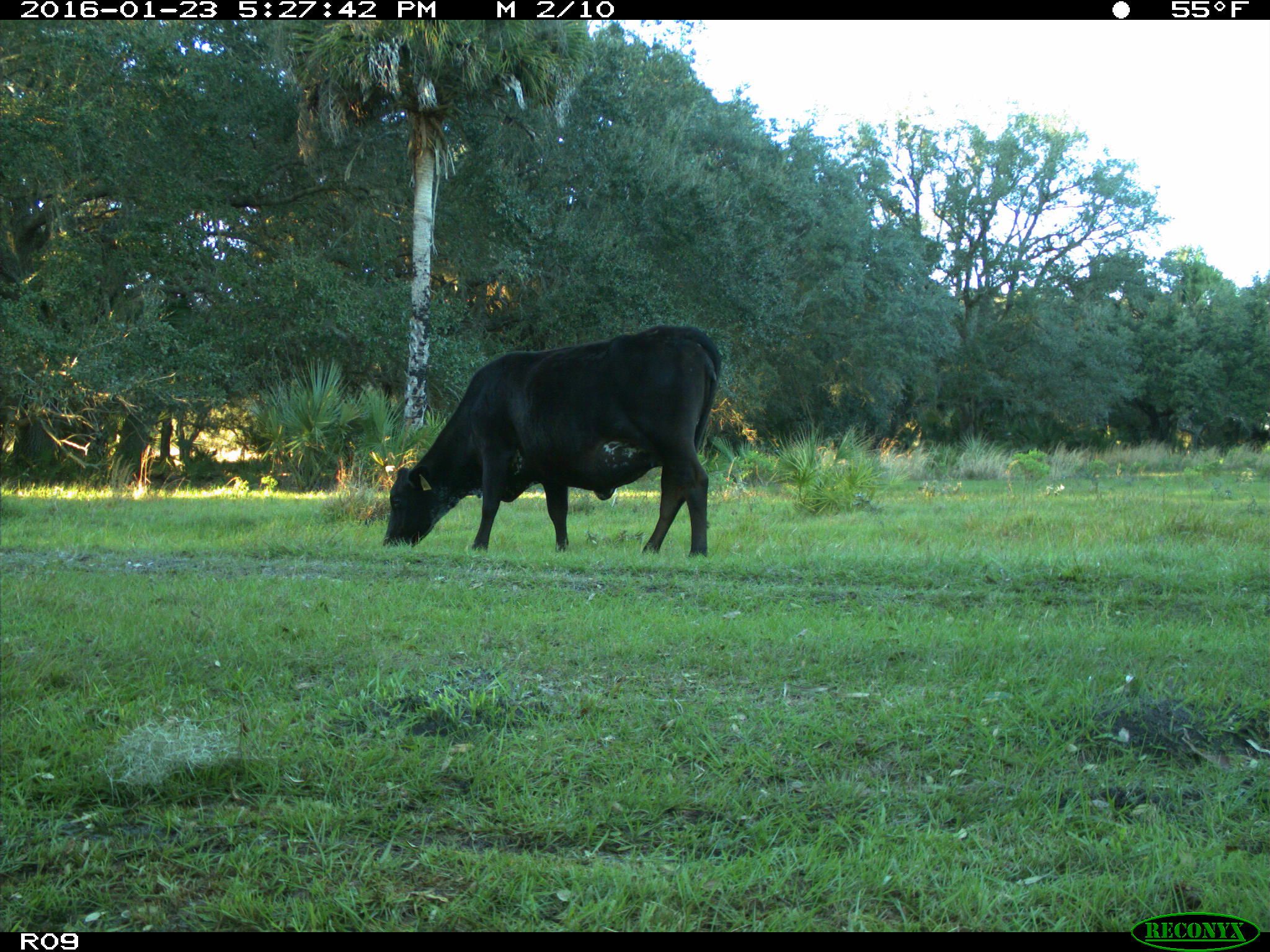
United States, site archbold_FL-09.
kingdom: Animalia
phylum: Chordata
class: Mammalia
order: Artiodactyla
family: Bovidae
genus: Bos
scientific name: Bos taurus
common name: domestic cow